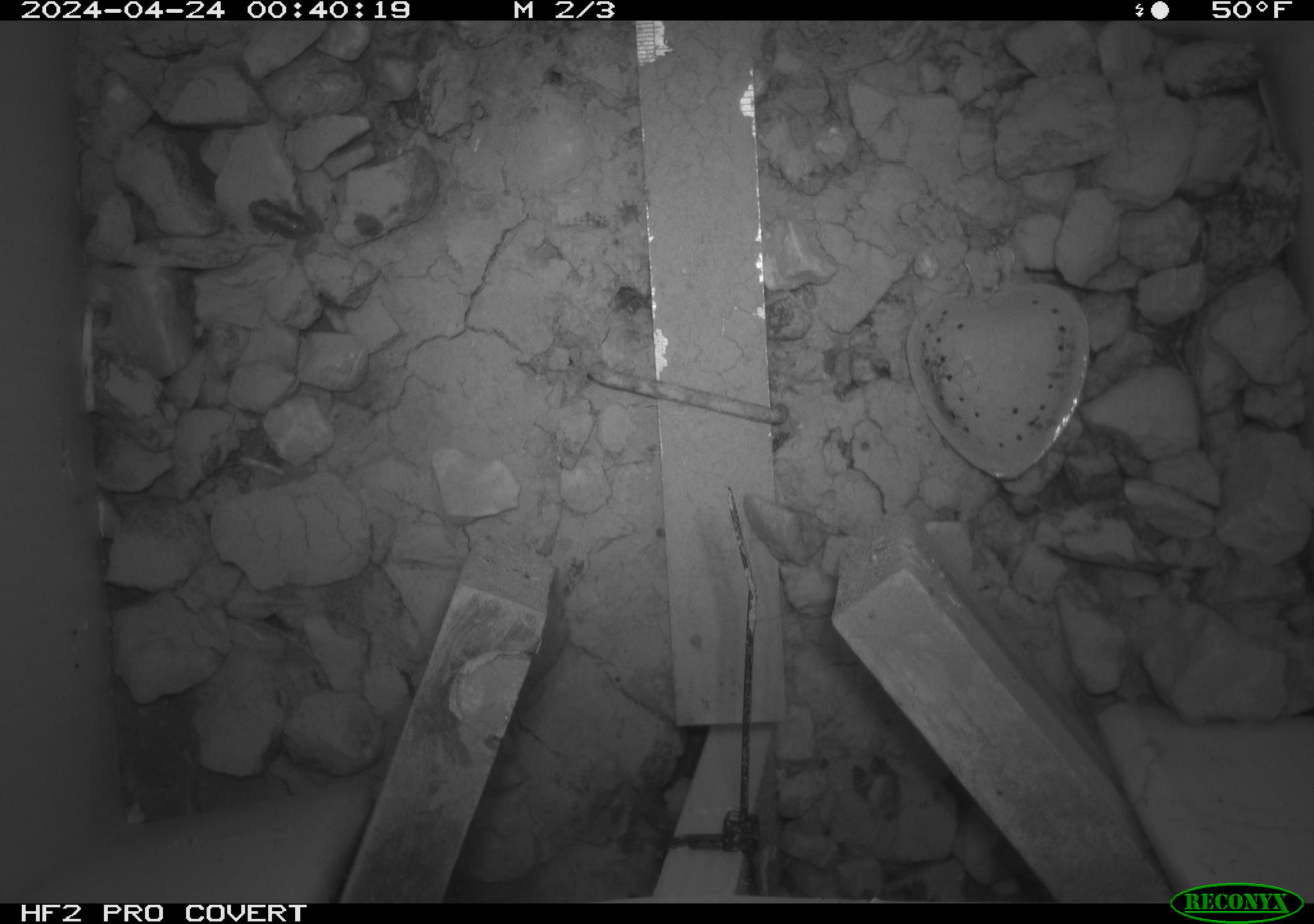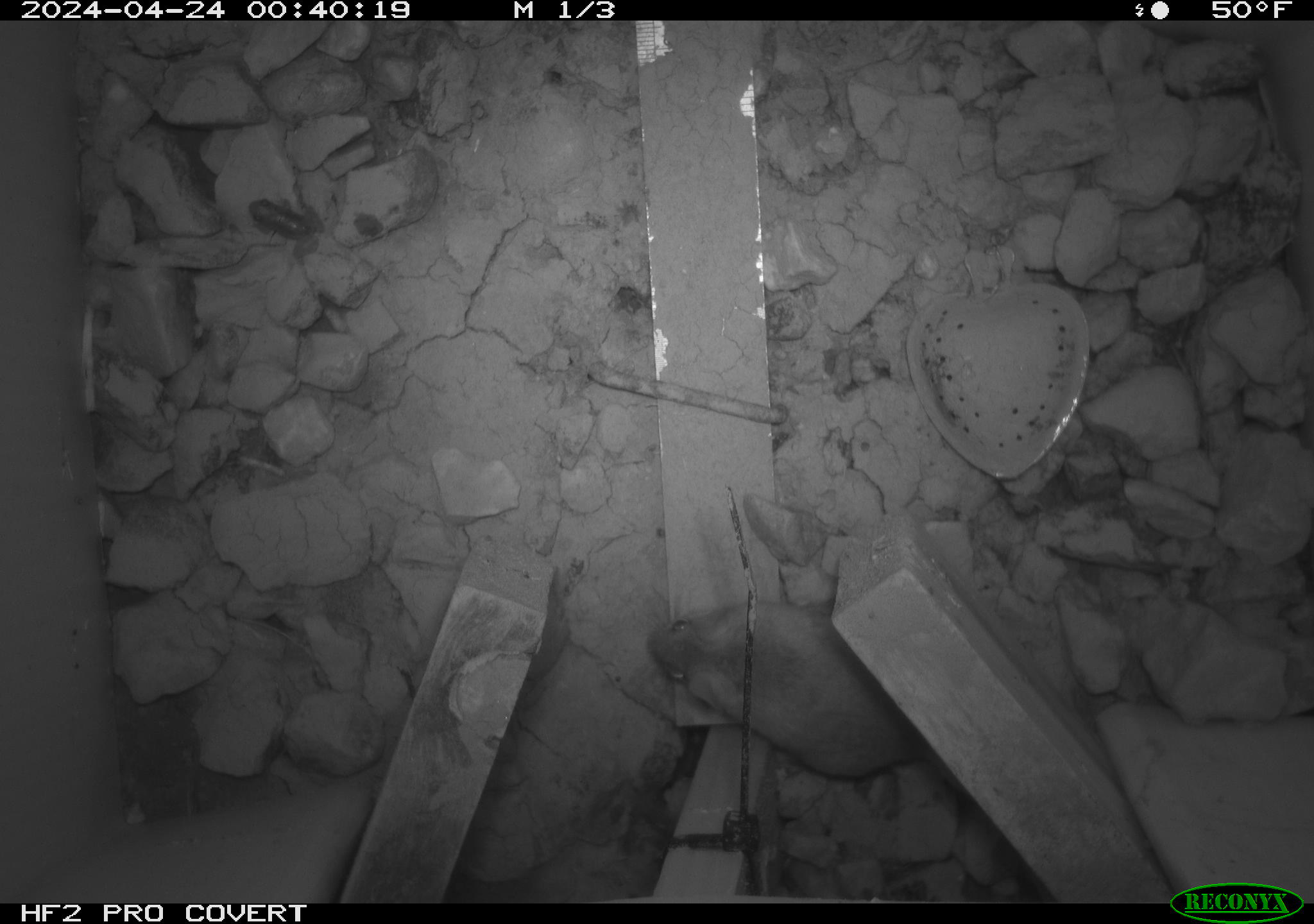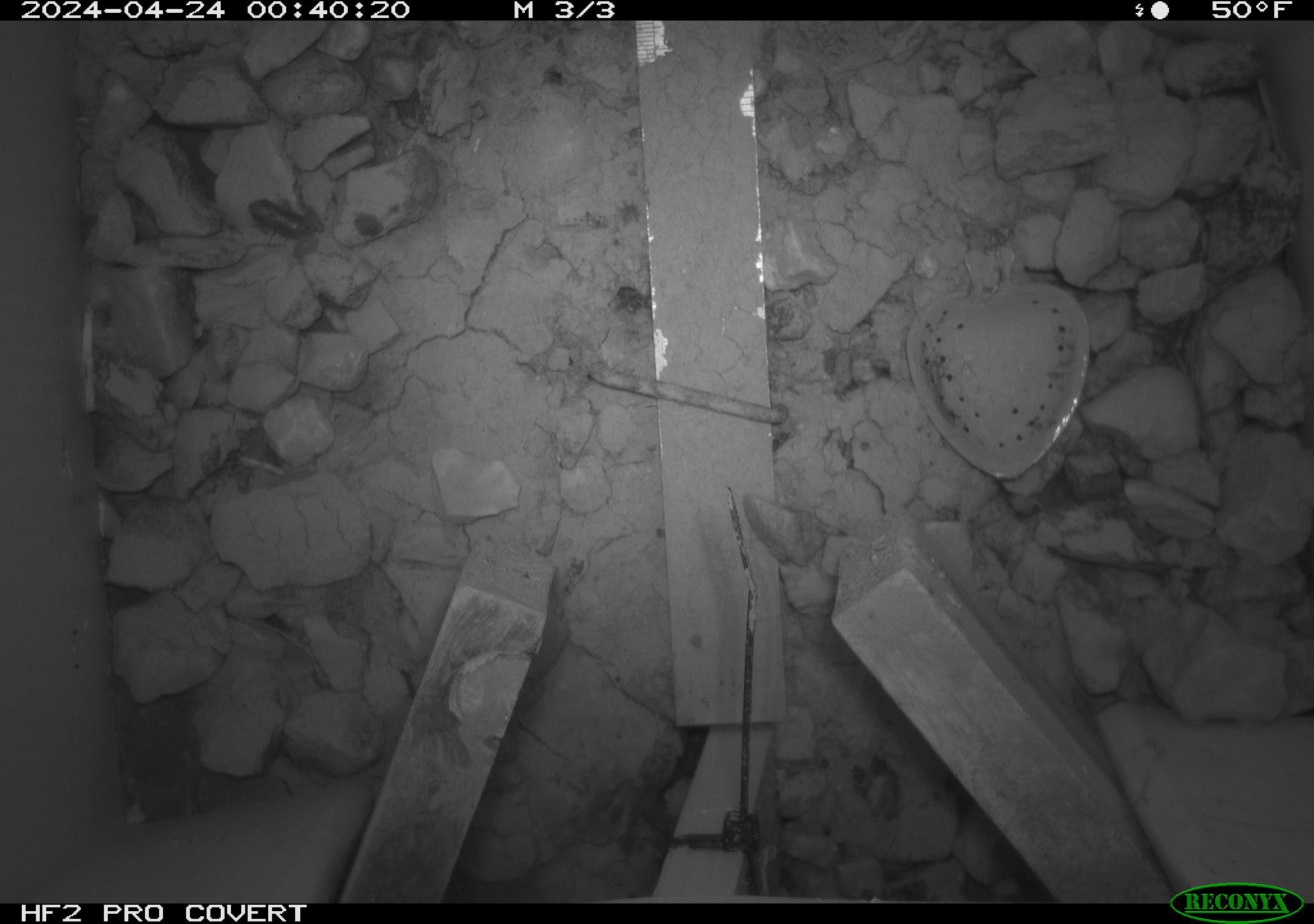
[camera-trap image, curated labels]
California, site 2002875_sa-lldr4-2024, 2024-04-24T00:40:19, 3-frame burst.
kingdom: Animalia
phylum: Chordata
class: Mammalia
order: Rodentia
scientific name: Rodentia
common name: mouse species